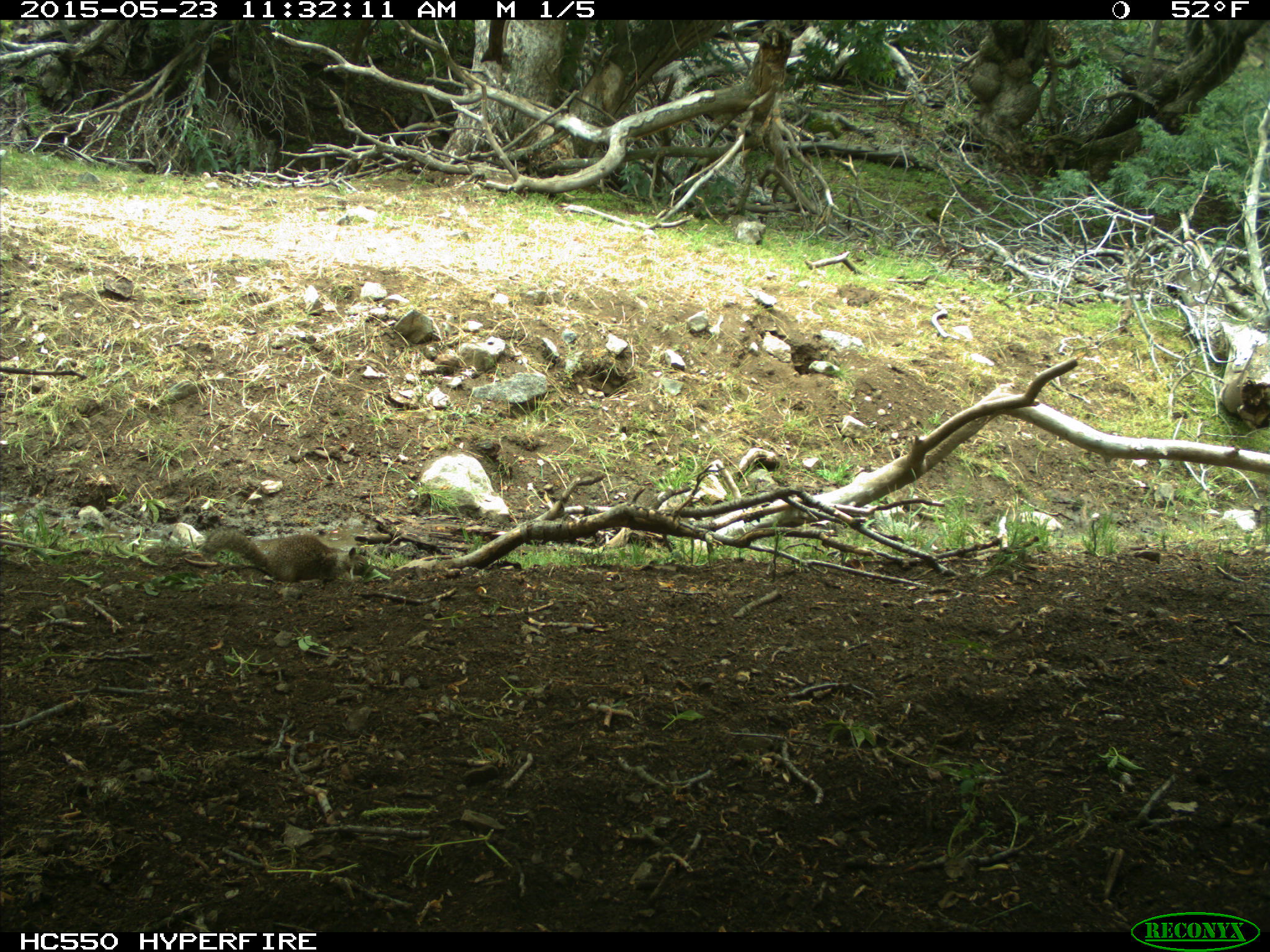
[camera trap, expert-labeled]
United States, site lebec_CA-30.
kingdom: Animalia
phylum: Chordata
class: Mammalia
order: Rodentia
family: Sciuridae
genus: Otospermophilus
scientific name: Otospermophilus beecheyi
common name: california ground squirrel